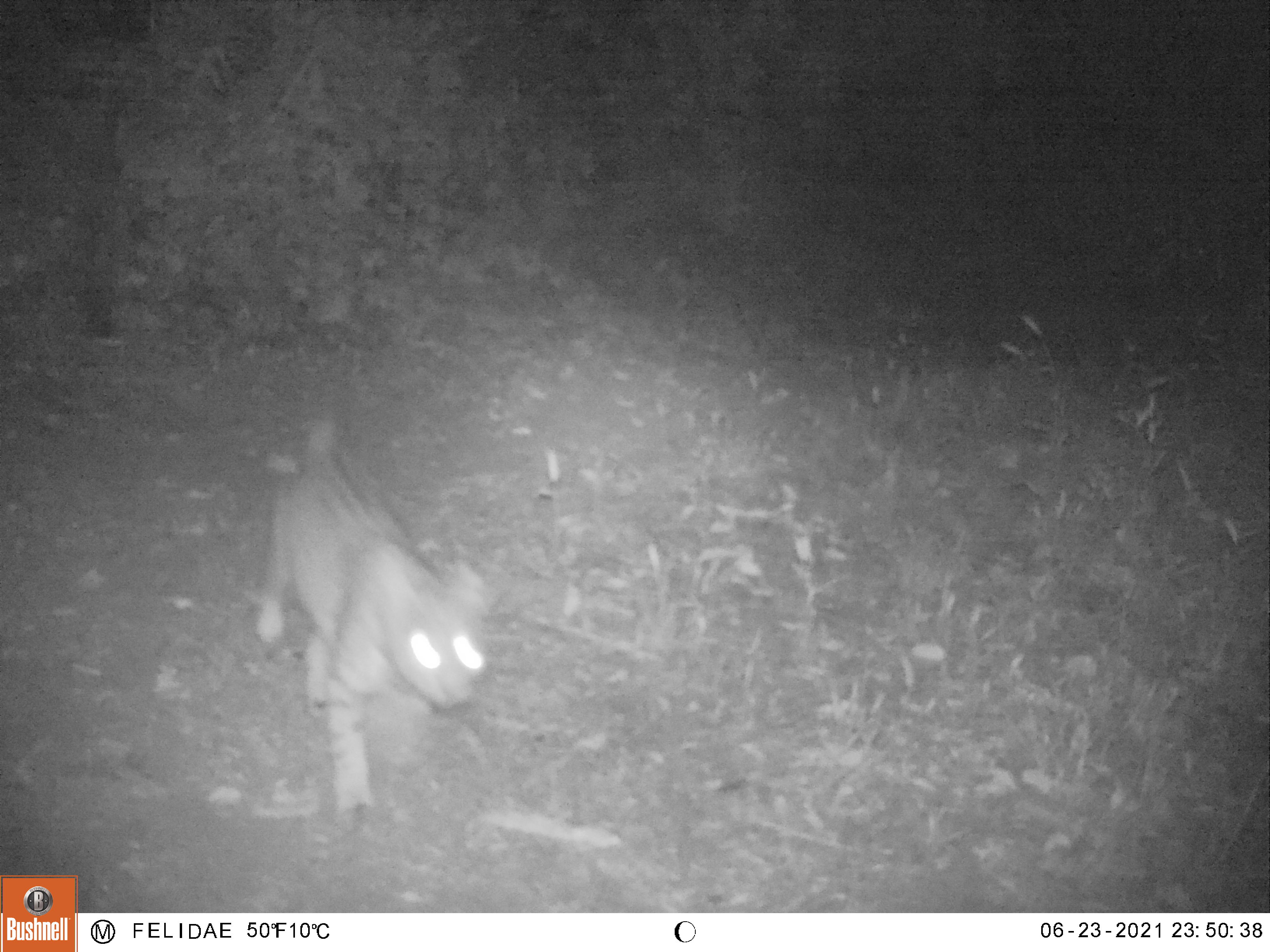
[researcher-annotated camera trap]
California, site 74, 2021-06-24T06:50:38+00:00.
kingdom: Animalia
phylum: Chordata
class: Mammalia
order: Carnivora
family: Felidae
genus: Lynx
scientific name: Lynx rufus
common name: bobcat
Bobcat (Lynx rufus).